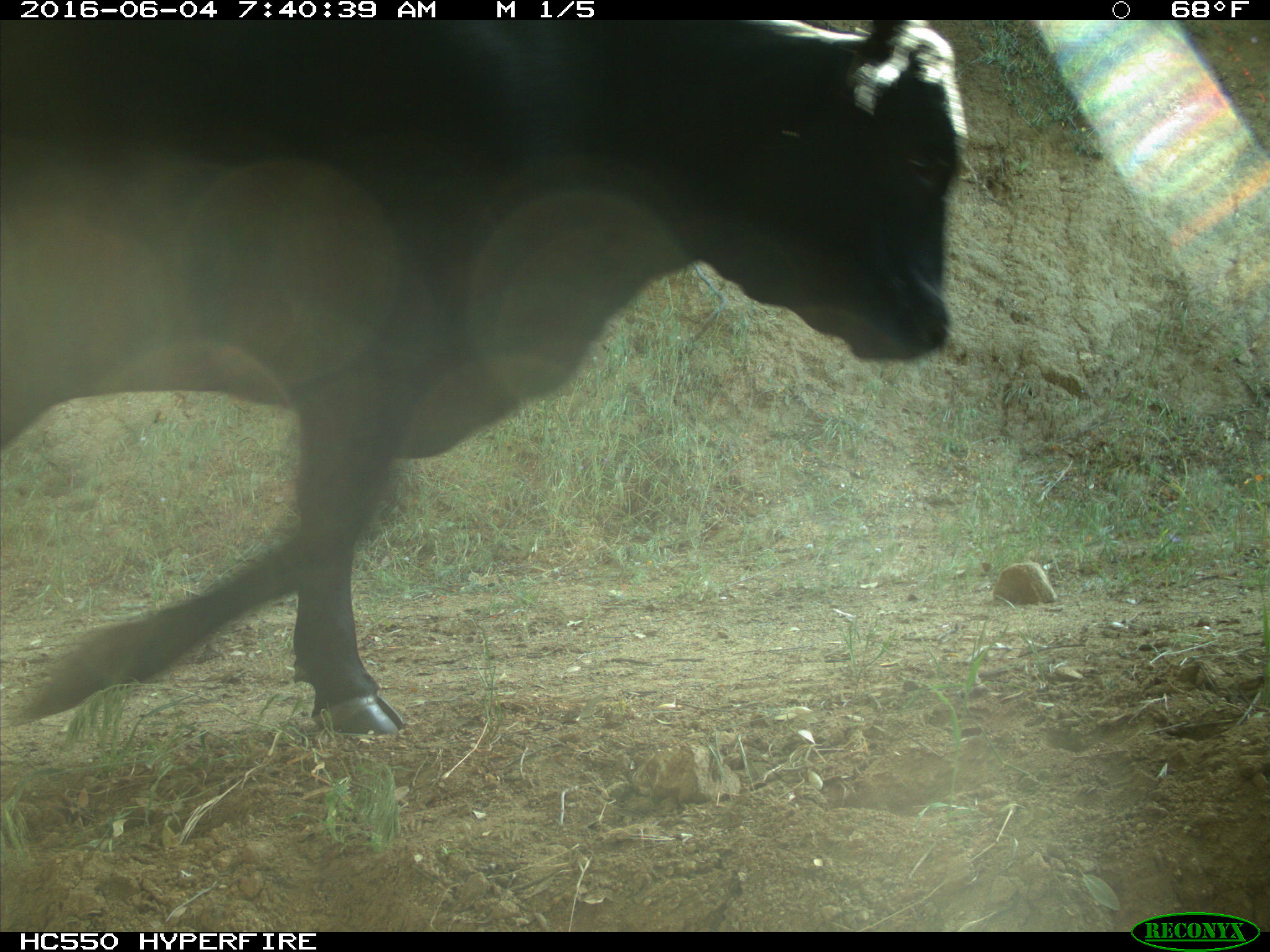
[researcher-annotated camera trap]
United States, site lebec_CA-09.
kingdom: Animalia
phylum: Chordata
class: Mammalia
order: Artiodactyla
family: Bovidae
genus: Bos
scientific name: Bos taurus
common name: domestic cow